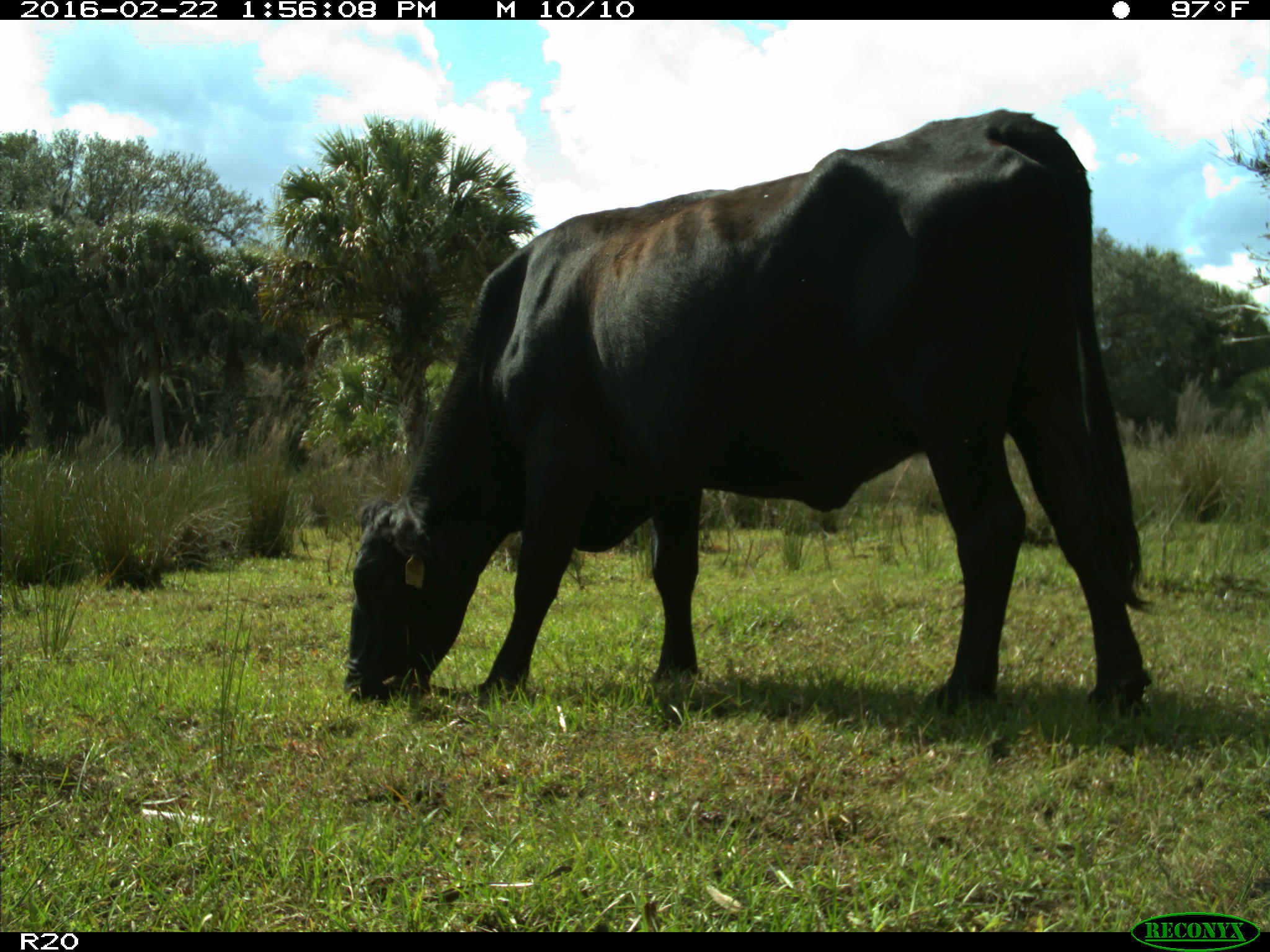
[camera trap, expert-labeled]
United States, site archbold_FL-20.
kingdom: Animalia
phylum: Chordata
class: Mammalia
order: Artiodactyla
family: Bovidae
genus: Bos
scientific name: Bos taurus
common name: domestic cow